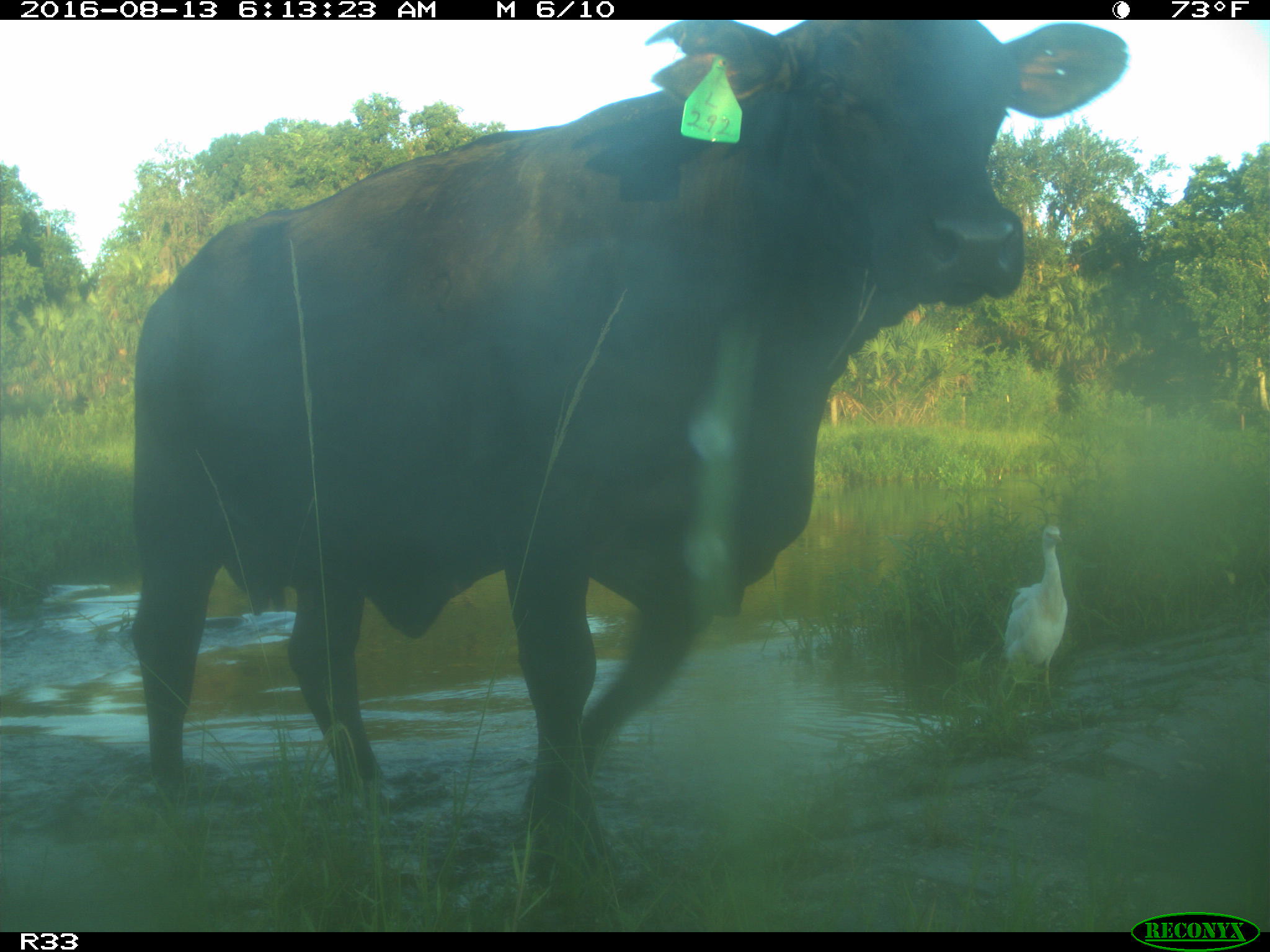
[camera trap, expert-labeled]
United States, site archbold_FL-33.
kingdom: Animalia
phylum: Chordata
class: Mammalia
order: Artiodactyla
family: Bovidae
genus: Bos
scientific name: Bos taurus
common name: domestic cow